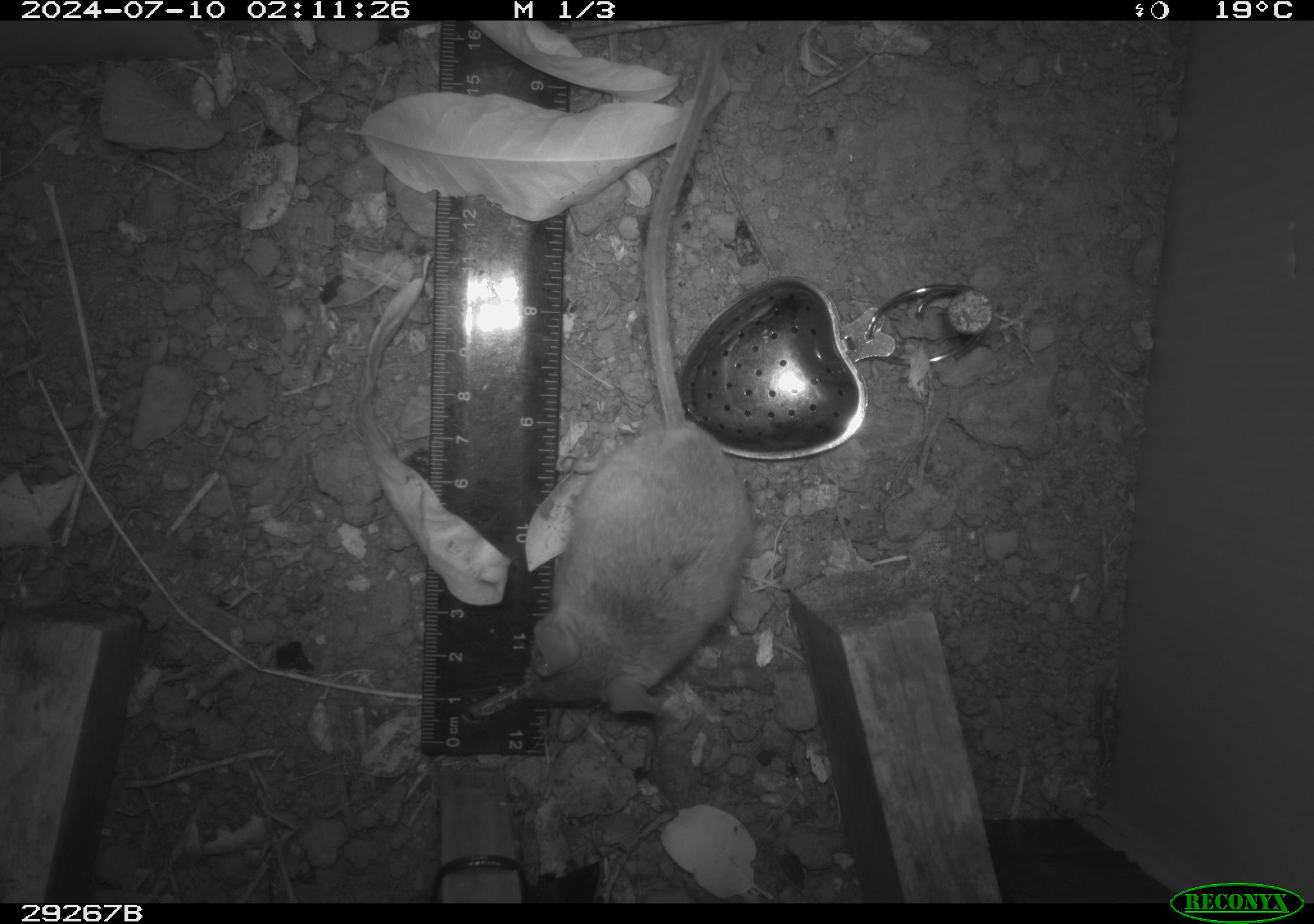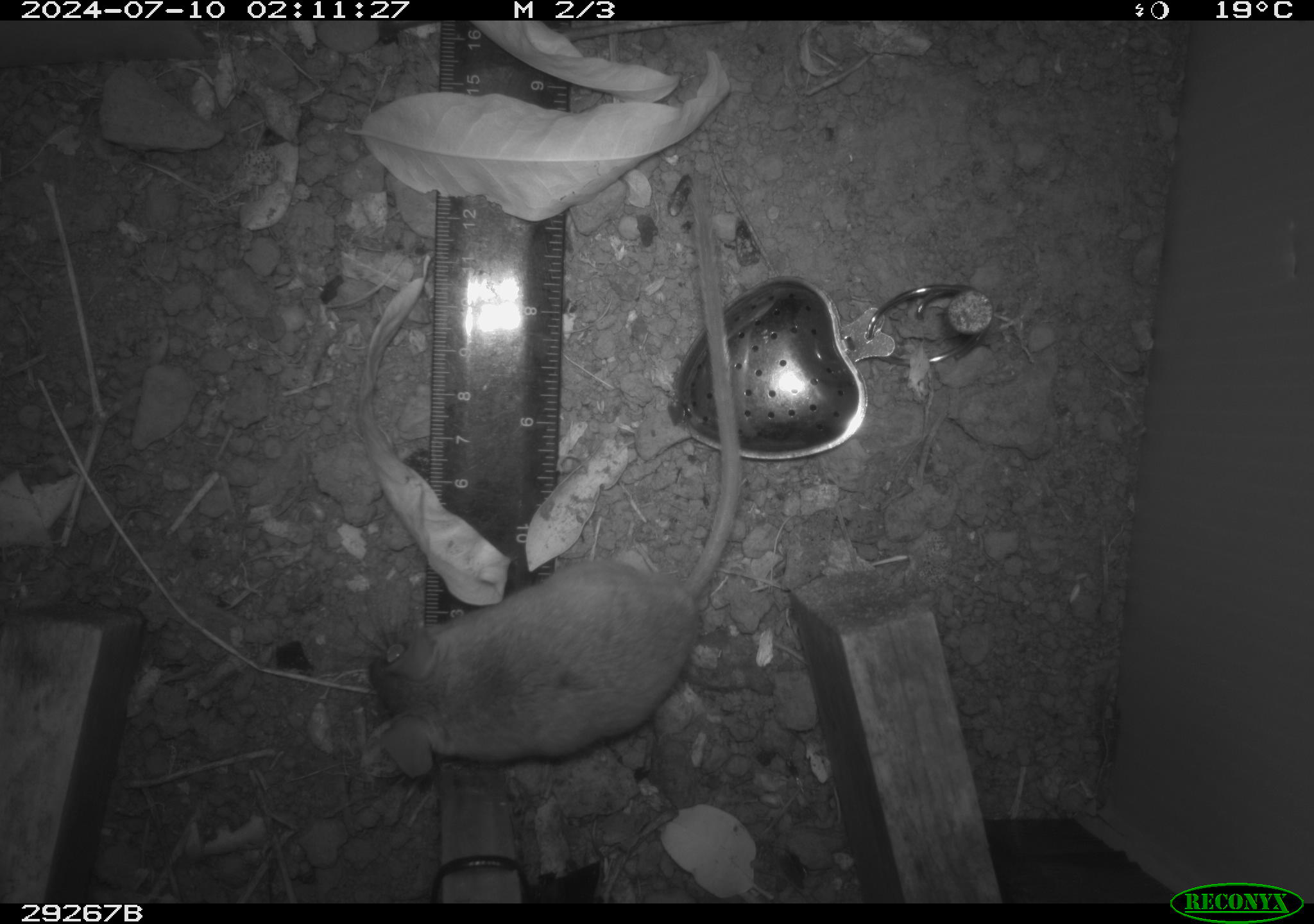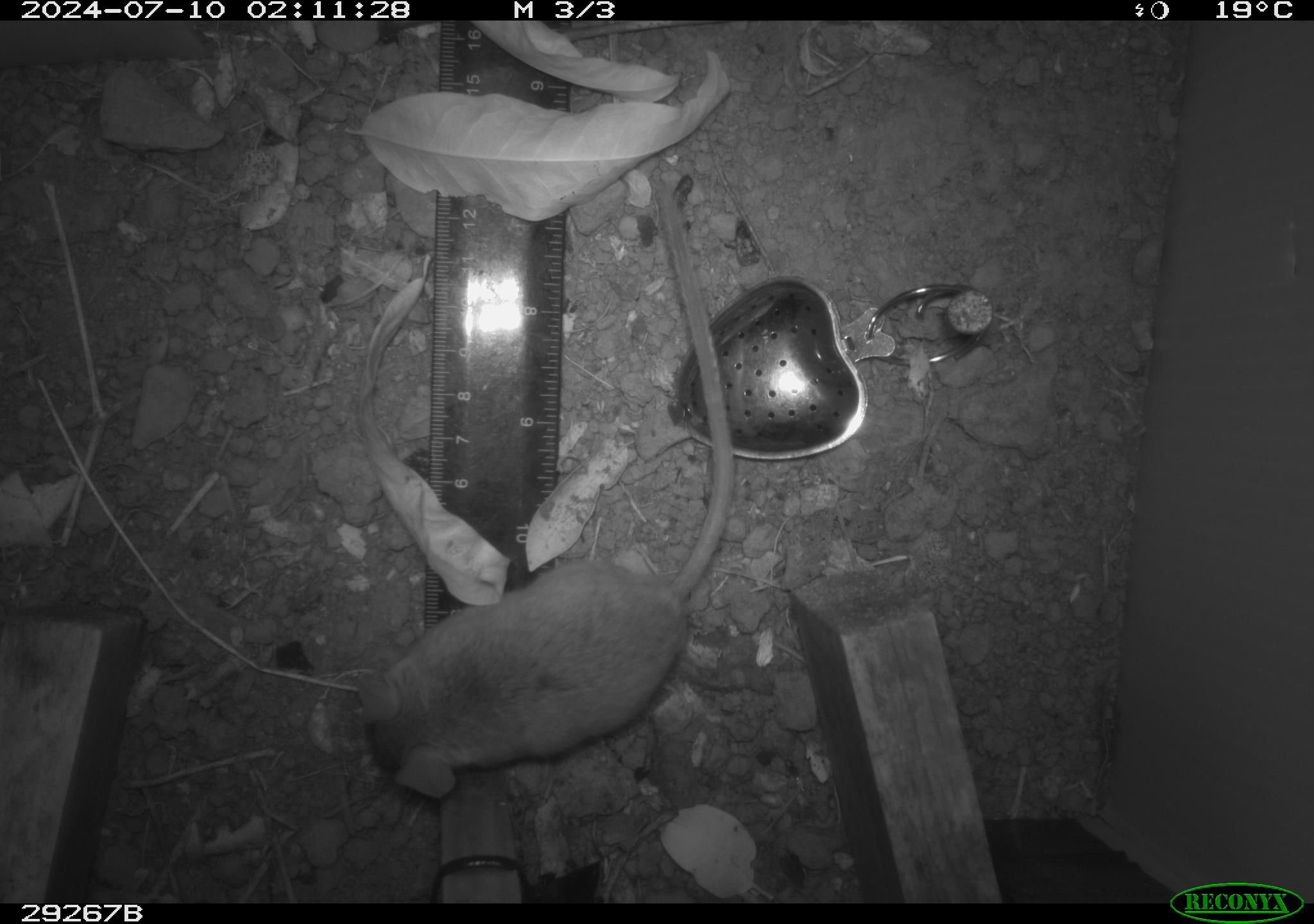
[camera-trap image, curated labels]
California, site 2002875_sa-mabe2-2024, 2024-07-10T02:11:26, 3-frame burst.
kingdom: Animalia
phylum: Chordata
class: Mammalia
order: Rodentia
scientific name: Rodentia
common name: mouse species